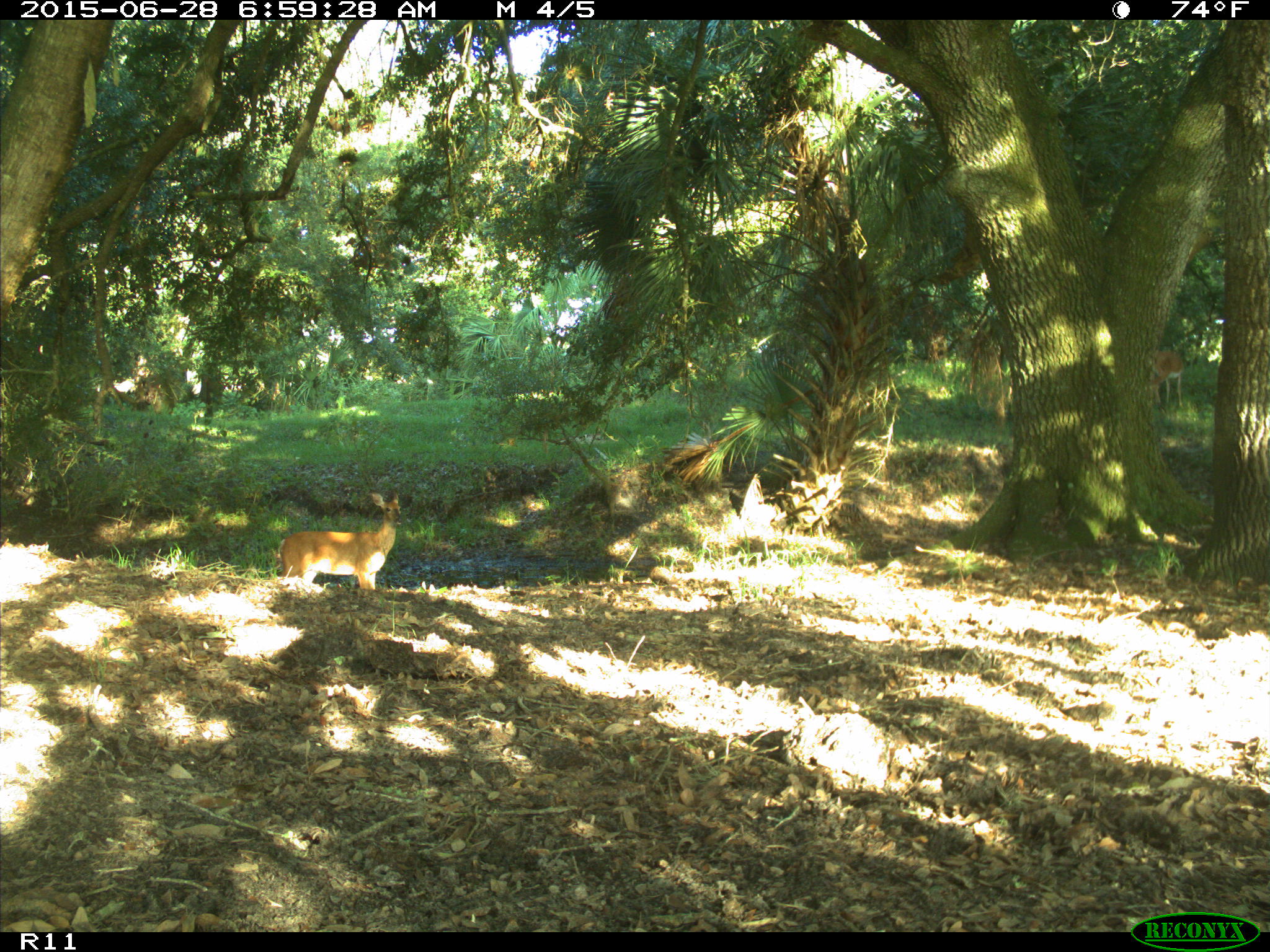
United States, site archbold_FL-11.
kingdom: Animalia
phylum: Chordata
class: Mammalia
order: Artiodactyla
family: Cervidae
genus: Odocoileus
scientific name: Odocoileus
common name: deer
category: unidentified deer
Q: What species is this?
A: Unidentified deer (deer) (Odocoileus).